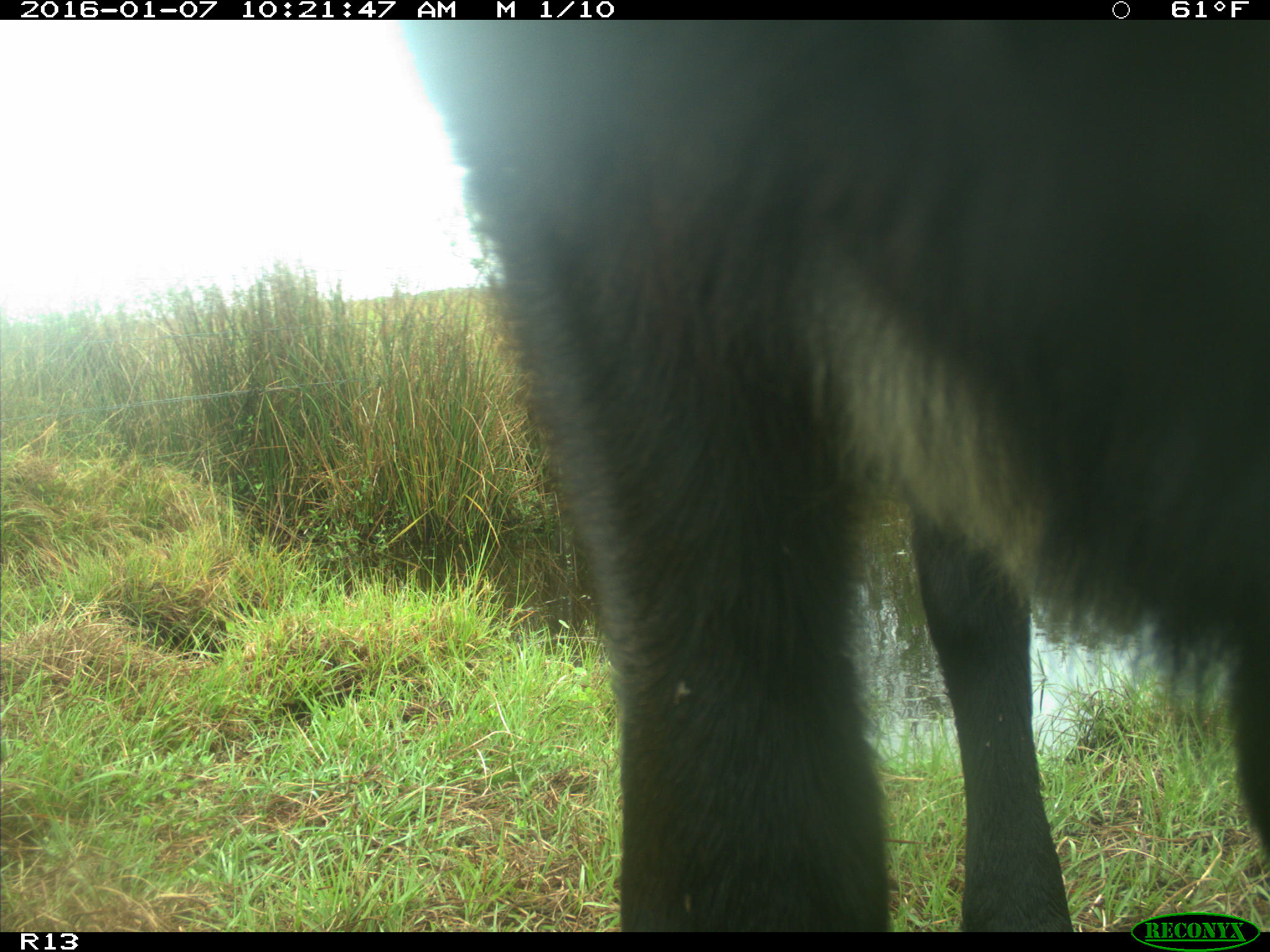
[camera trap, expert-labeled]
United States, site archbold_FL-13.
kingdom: Animalia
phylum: Chordata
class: Mammalia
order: Artiodactyla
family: Bovidae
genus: Bos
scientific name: Bos taurus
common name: domestic cow